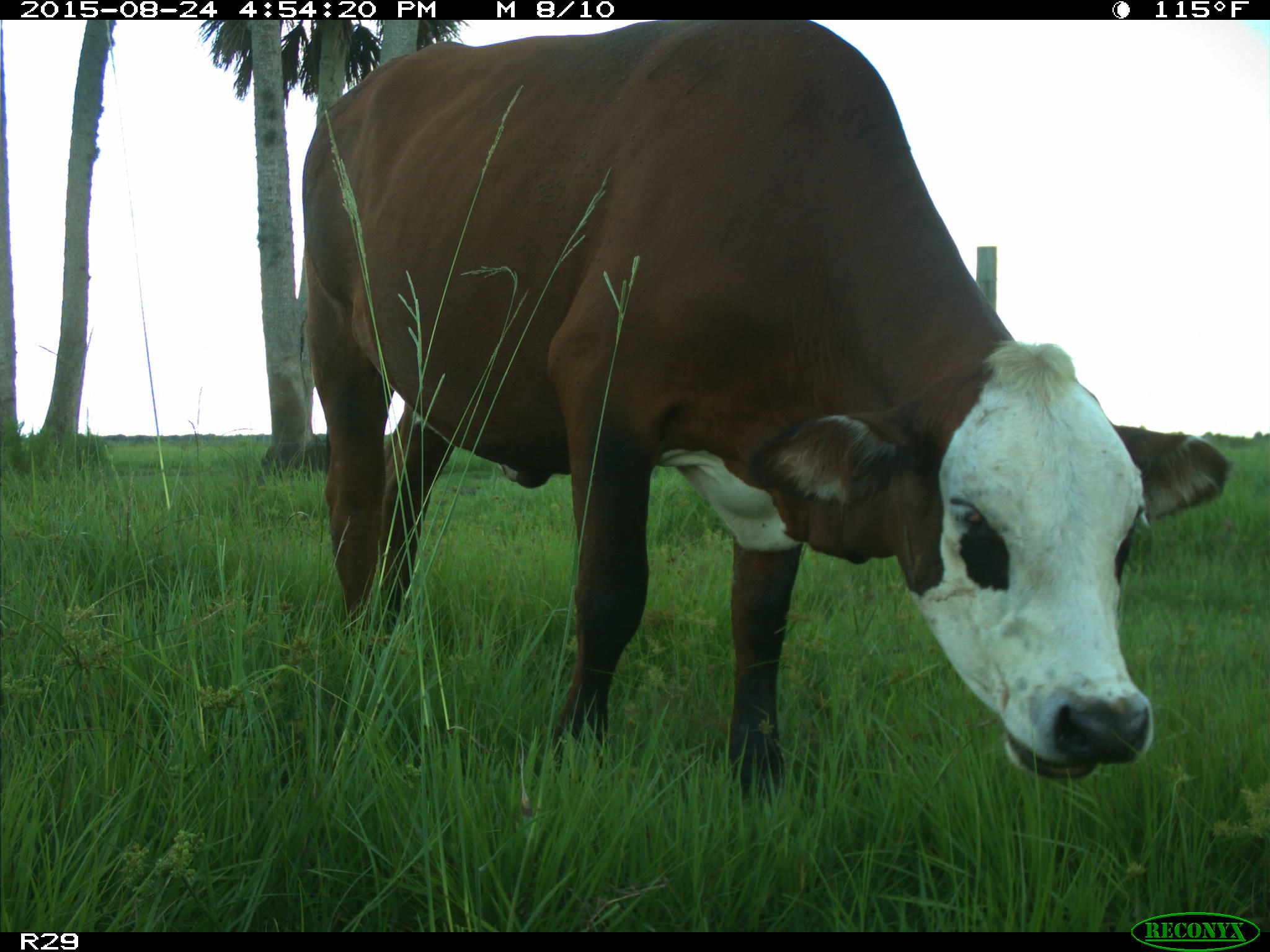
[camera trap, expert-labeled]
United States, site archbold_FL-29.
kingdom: Animalia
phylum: Chordata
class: Mammalia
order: Artiodactyla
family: Bovidae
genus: Bos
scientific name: Bos taurus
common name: domestic cow